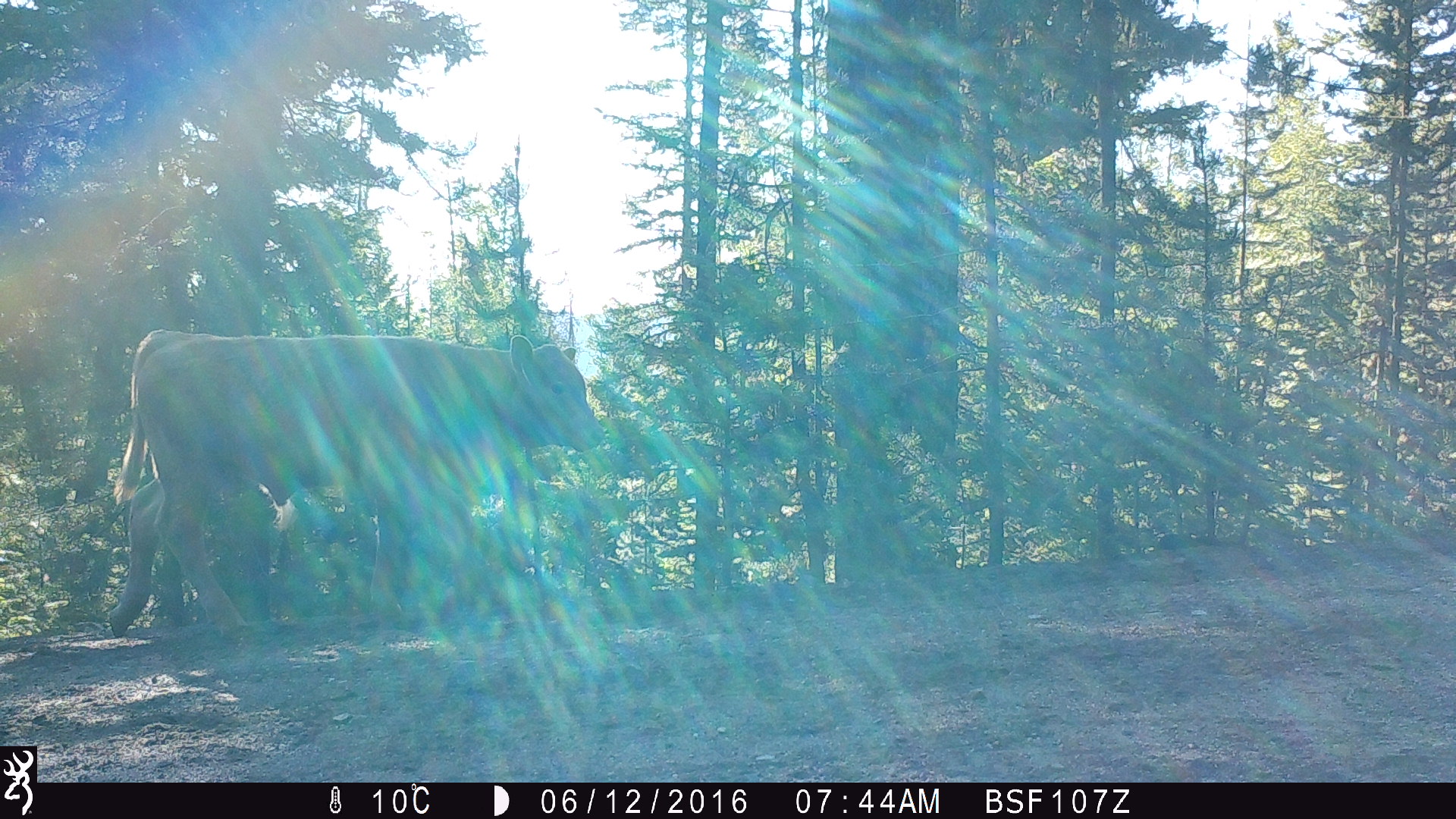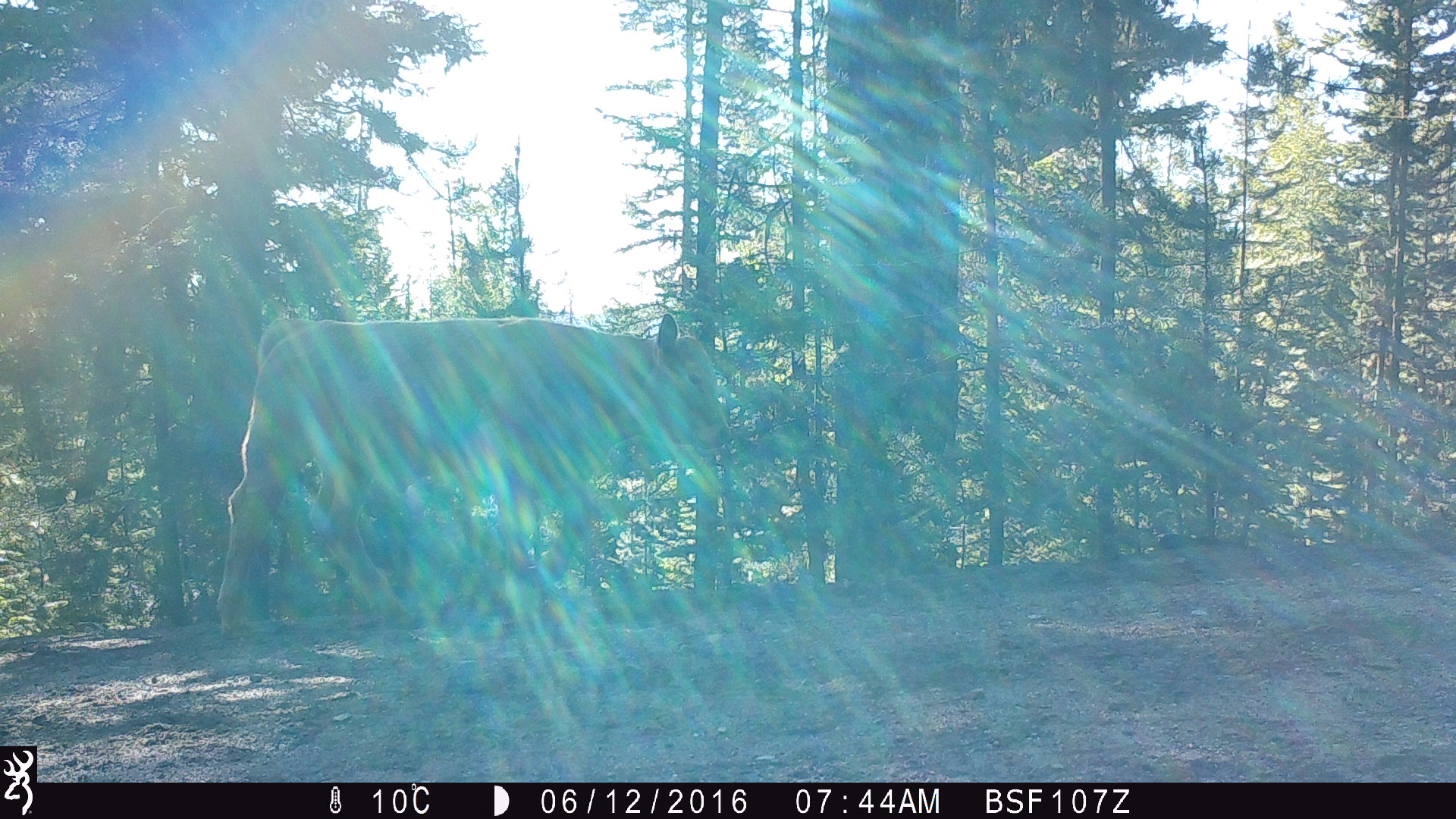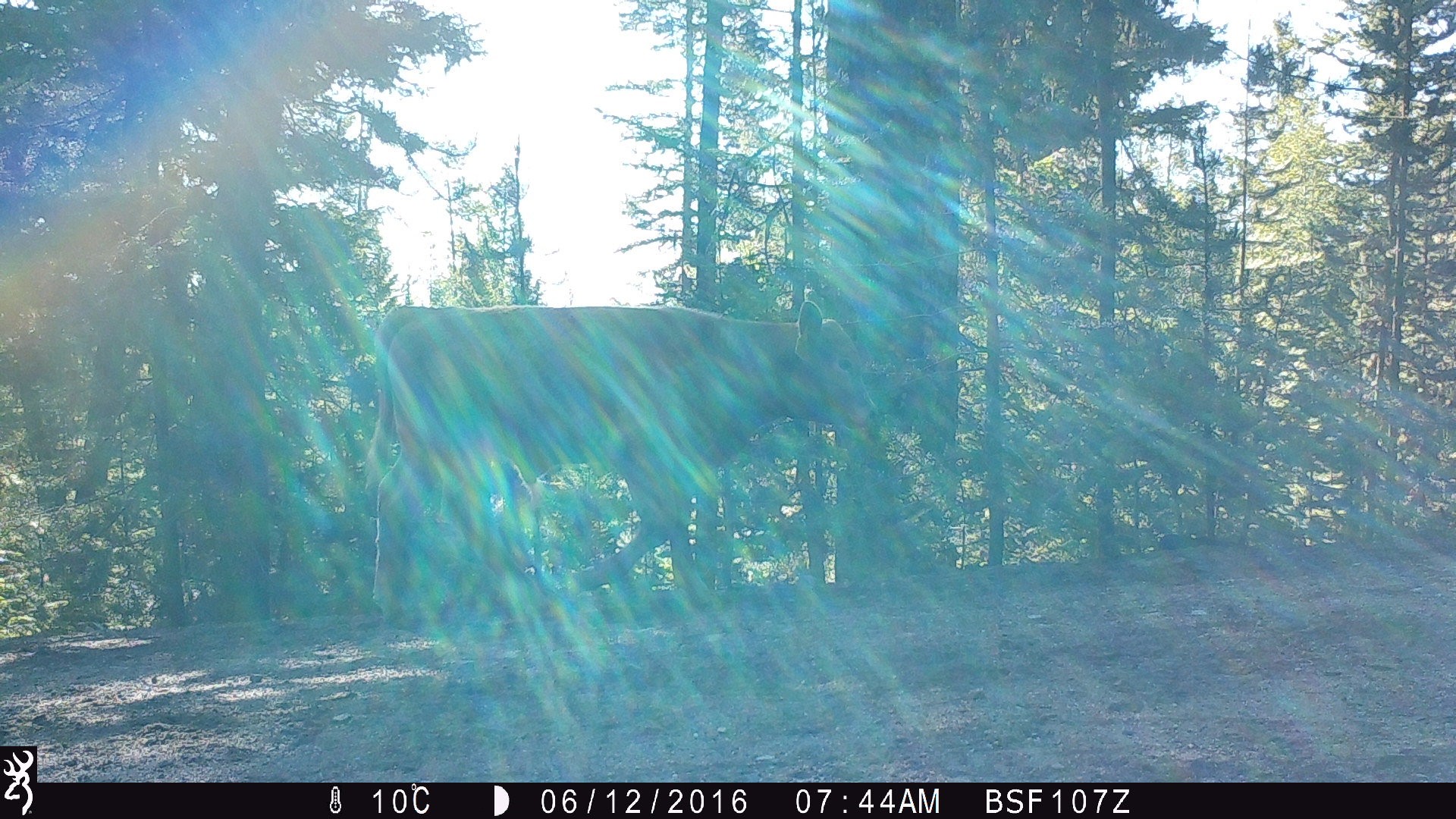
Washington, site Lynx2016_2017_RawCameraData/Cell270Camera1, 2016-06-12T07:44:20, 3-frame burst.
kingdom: Animalia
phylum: Chordata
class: Mammalia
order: Artiodactyla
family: Bovidae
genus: Bos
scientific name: Bos taurus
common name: domestic cattle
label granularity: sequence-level